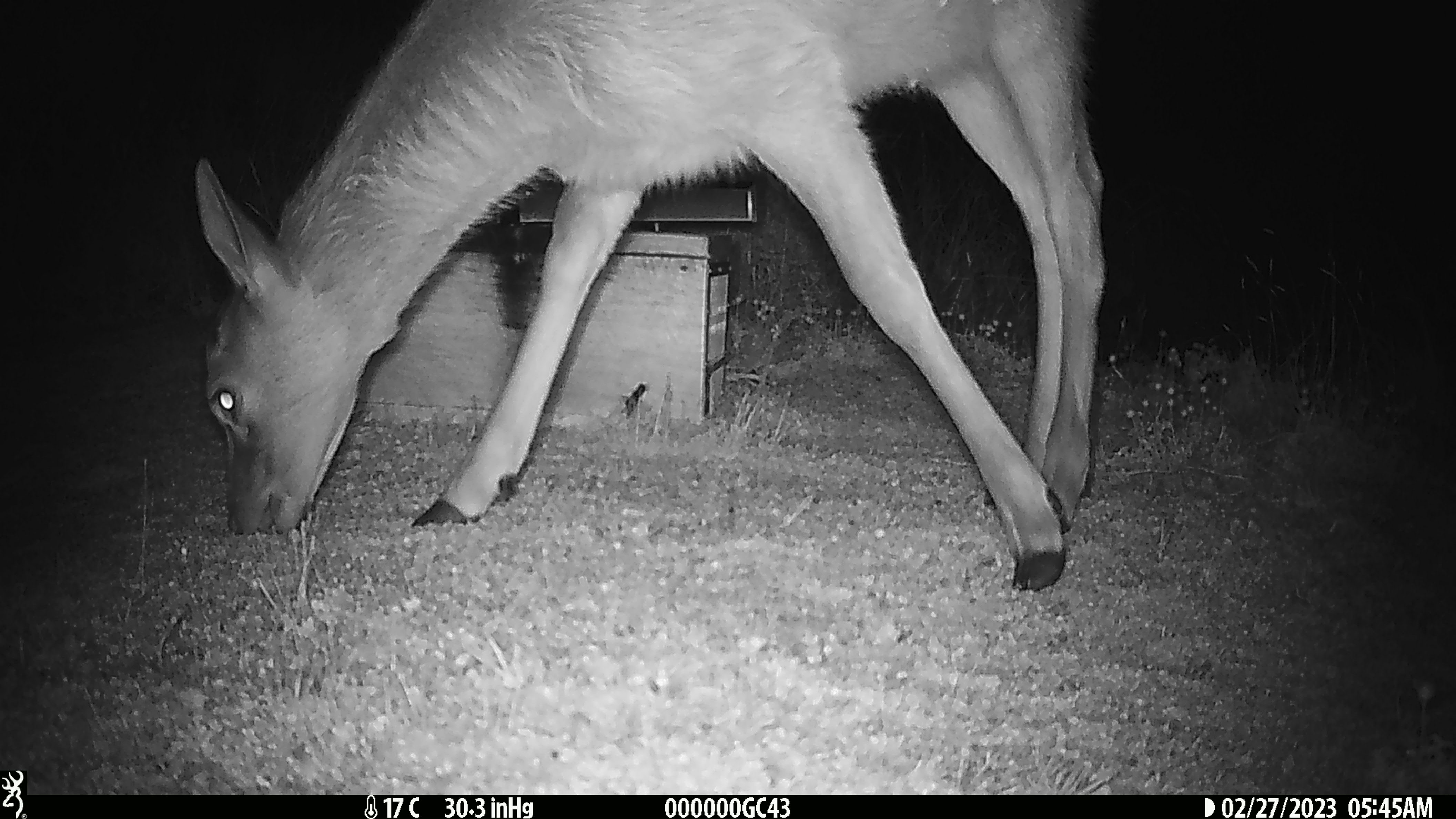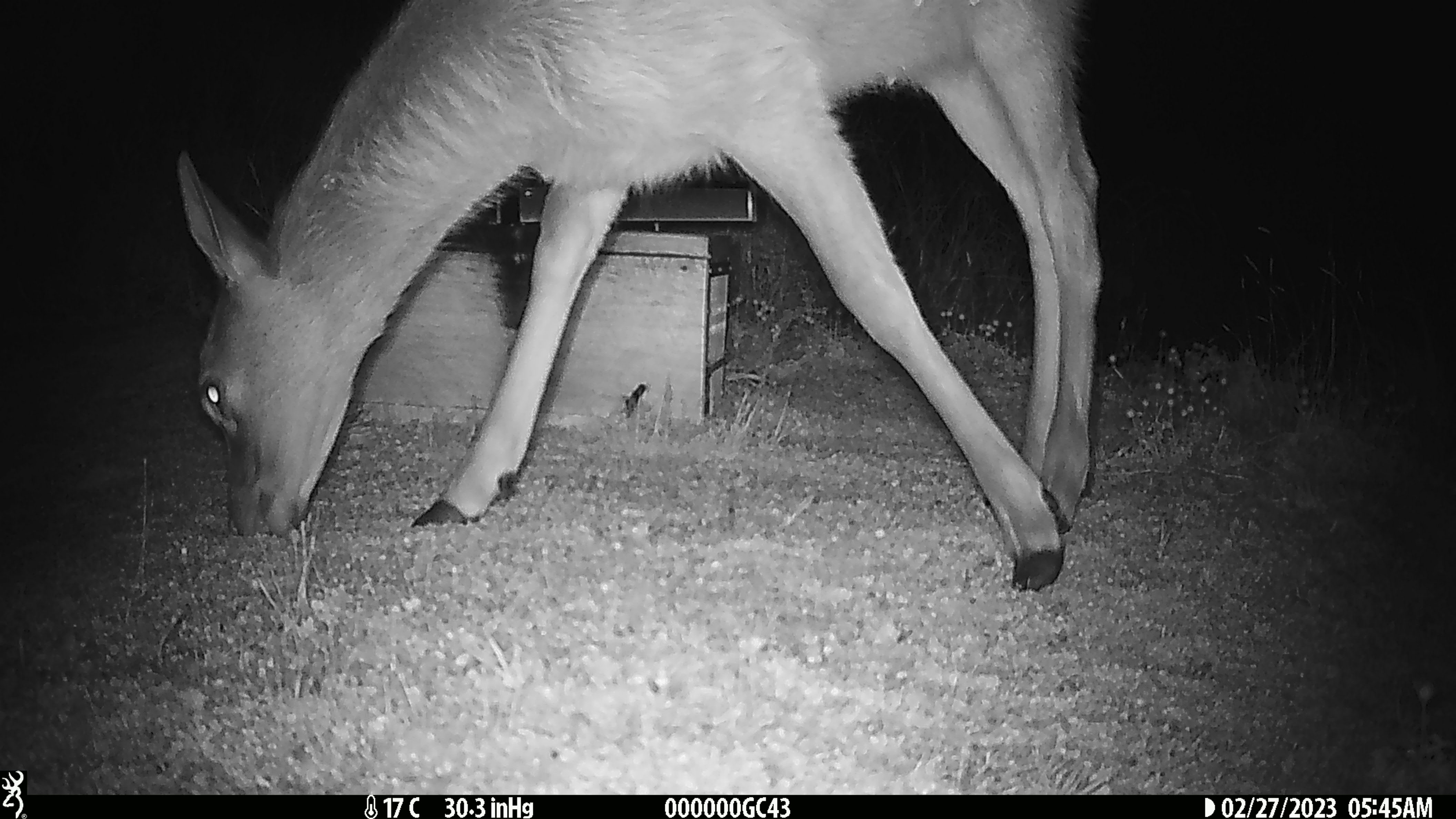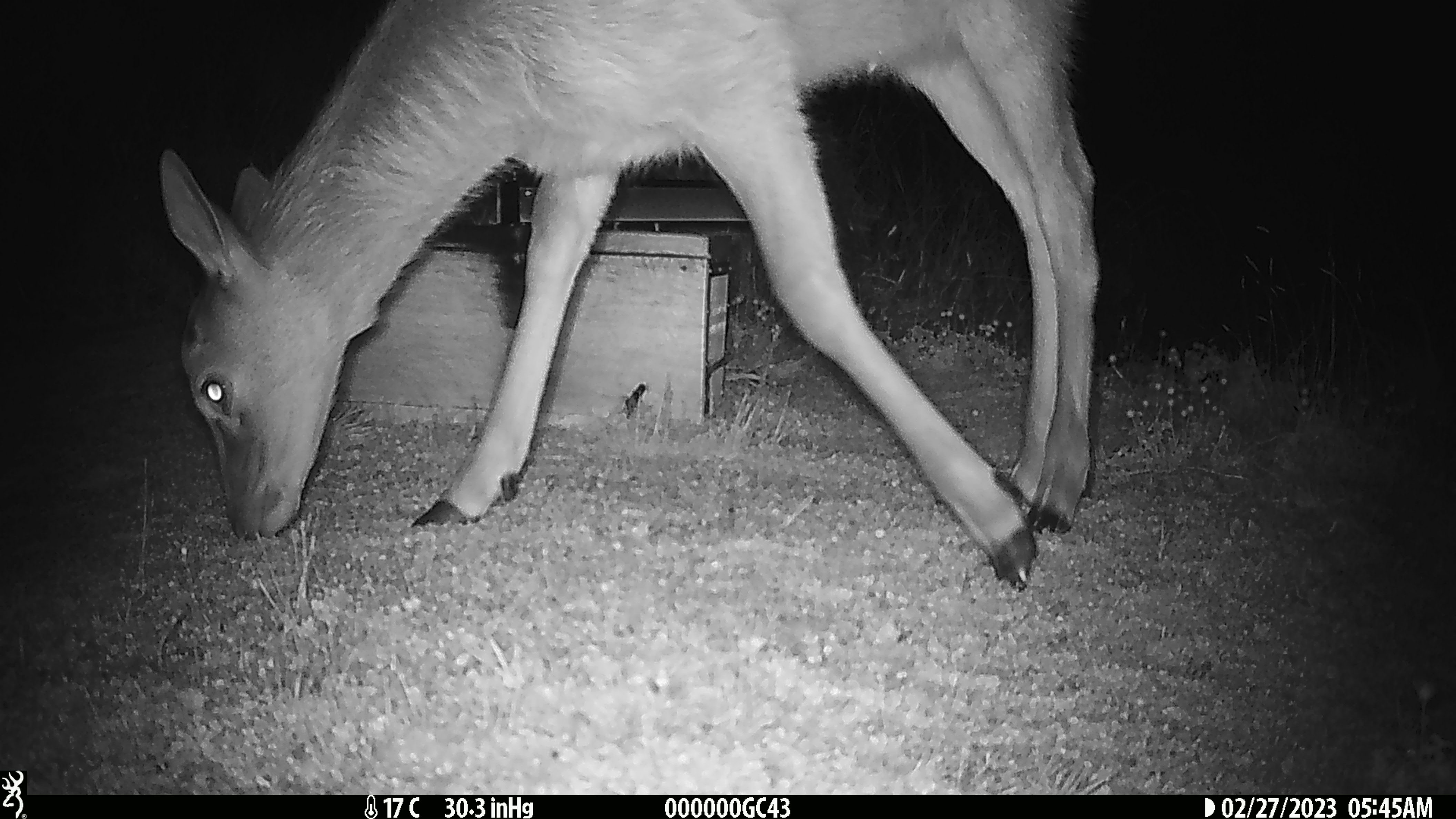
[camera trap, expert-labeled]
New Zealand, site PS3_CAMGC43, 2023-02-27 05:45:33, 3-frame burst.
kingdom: Animalia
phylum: Chordata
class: Mammalia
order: Artiodactyla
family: Cervidae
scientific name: Cervidae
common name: deer